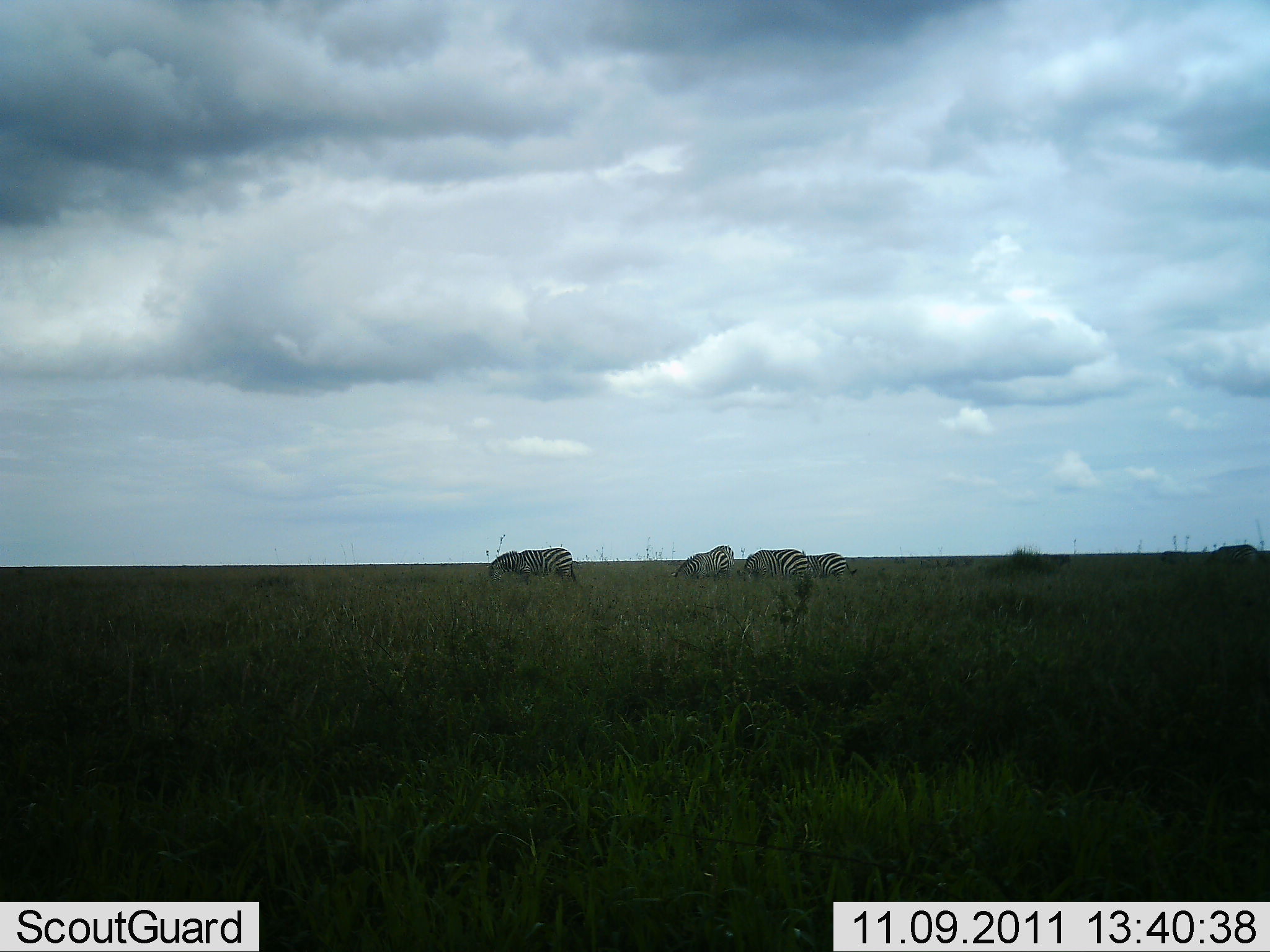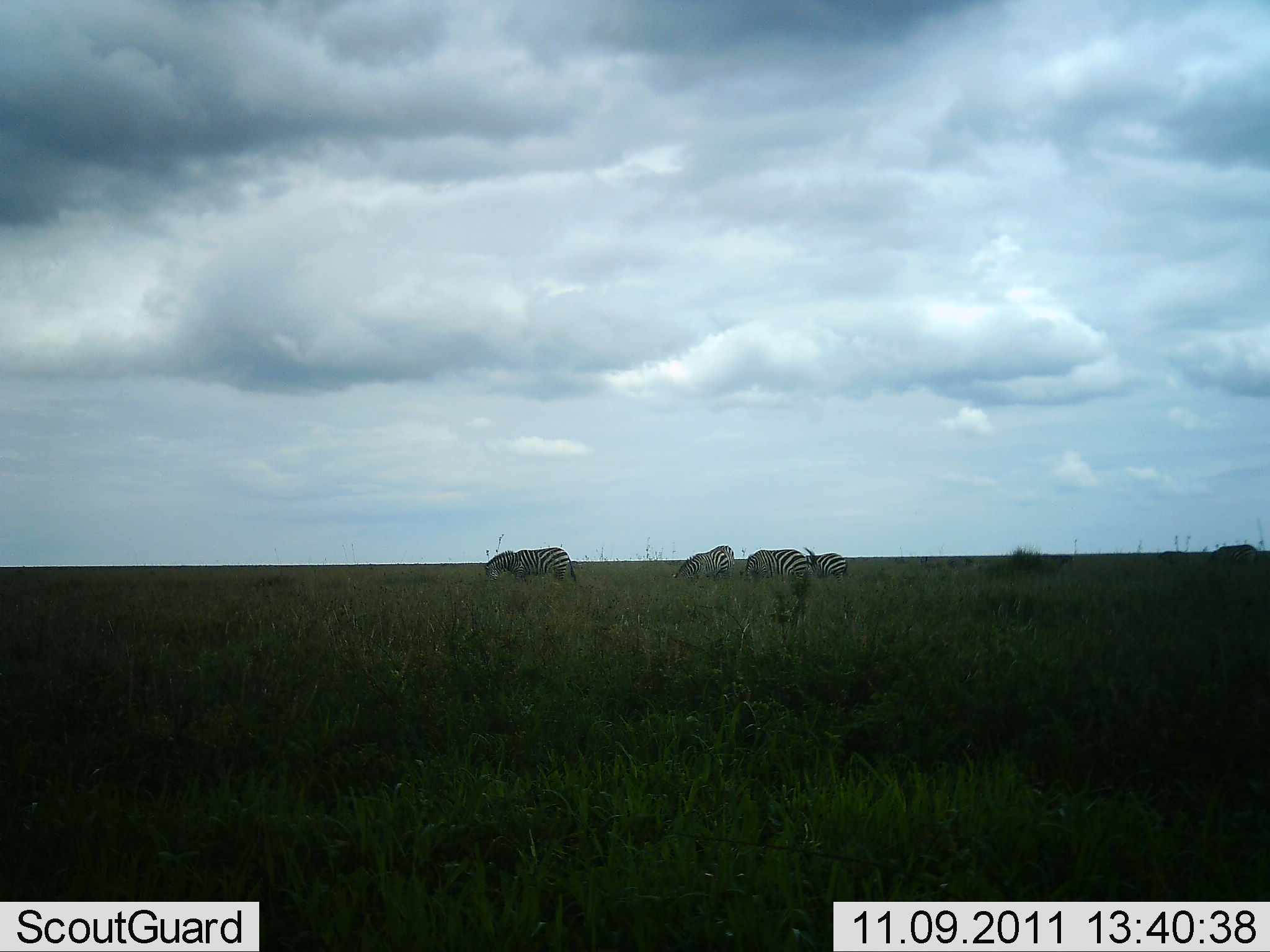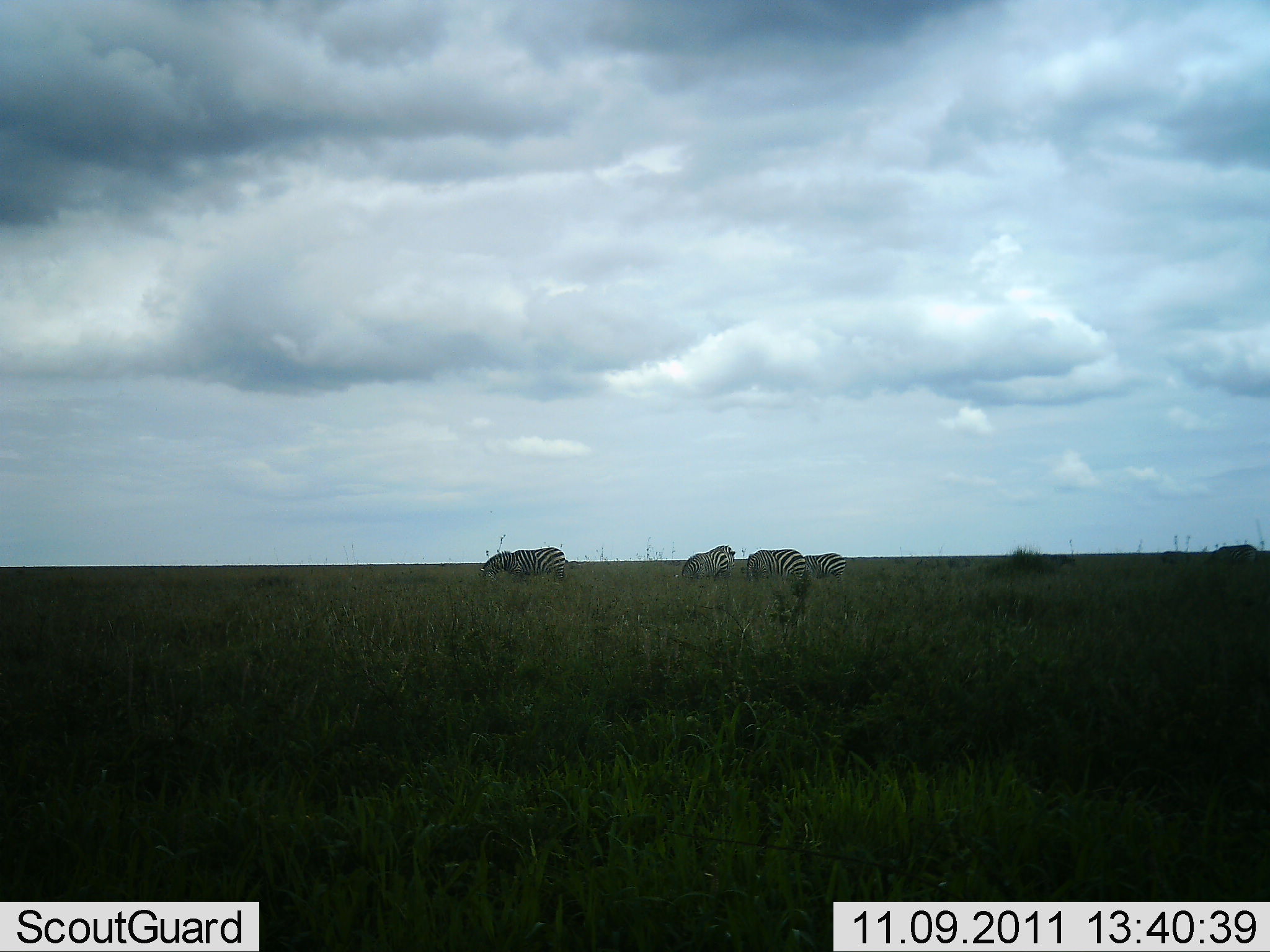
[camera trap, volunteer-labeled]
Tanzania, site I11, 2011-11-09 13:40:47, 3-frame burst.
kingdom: Animalia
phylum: Chordata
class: Mammalia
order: Perissodactyla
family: Equidae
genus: Equus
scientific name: Equus quagga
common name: plains zebra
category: zebra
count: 4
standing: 25%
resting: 0%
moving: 12%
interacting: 0%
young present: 0%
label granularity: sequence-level